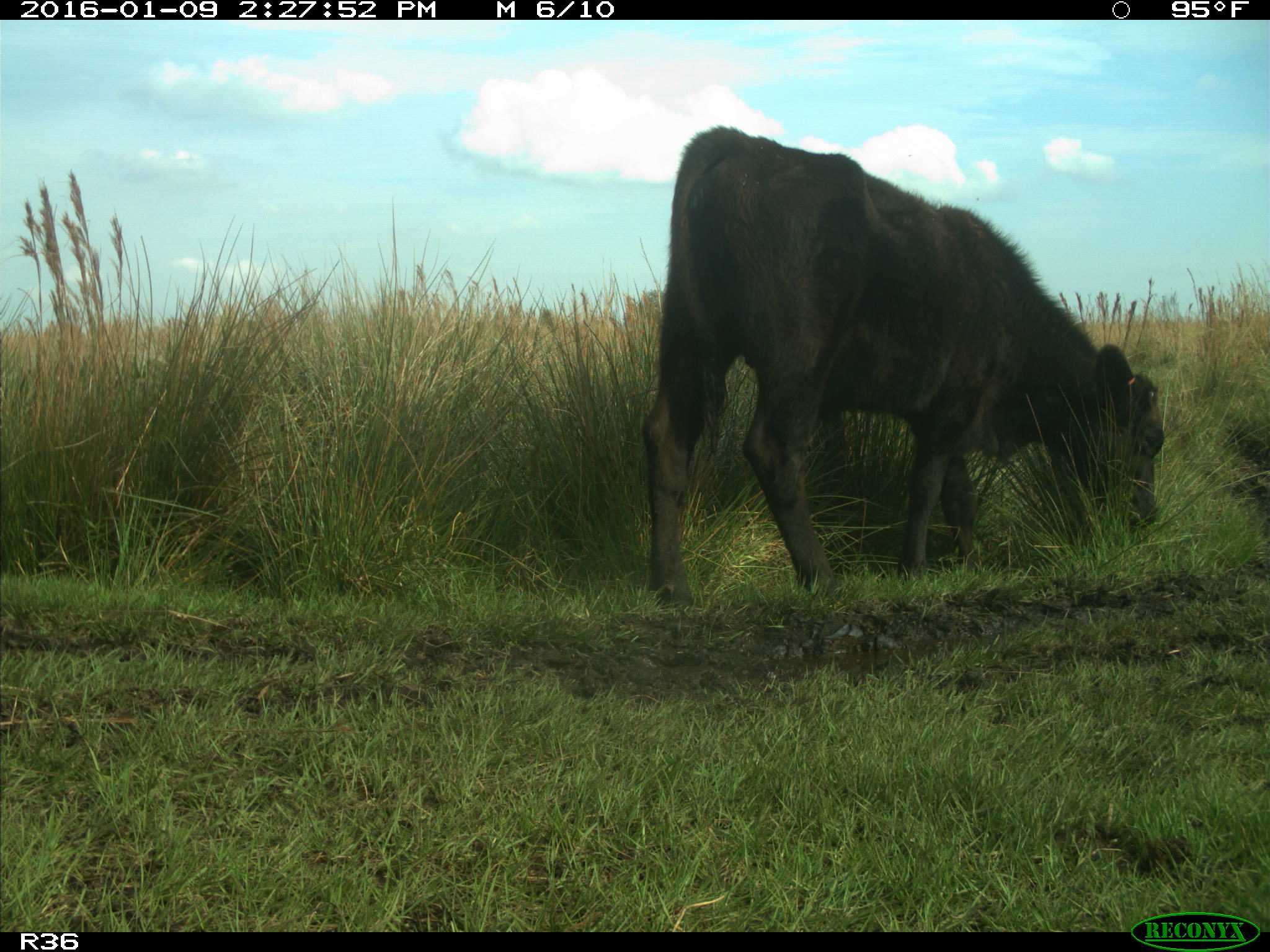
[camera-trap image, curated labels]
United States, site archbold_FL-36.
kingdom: Animalia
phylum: Chordata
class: Mammalia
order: Artiodactyla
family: Bovidae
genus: Bos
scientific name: Bos taurus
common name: domestic cow